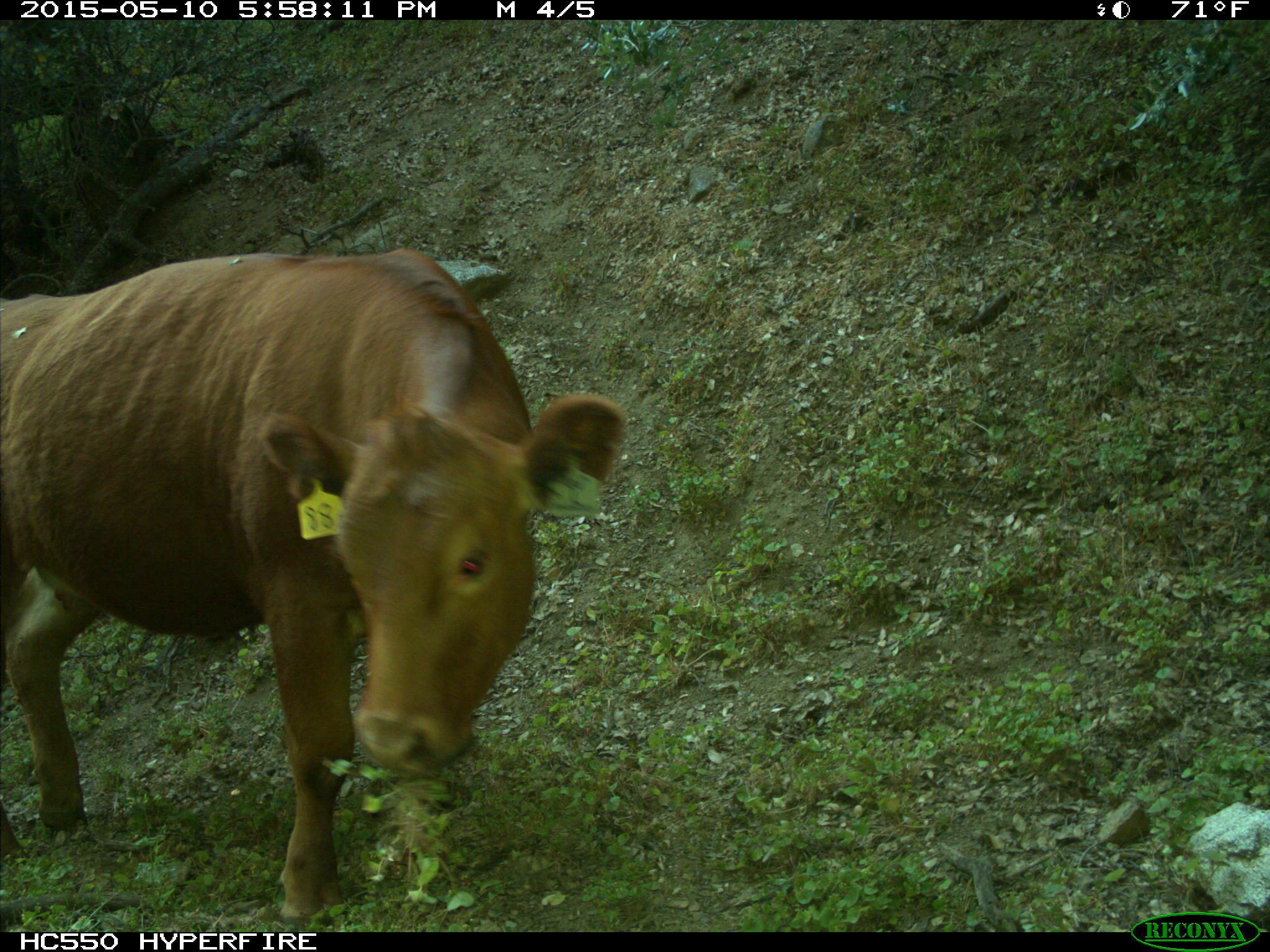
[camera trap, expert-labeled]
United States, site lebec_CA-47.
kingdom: Animalia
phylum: Chordata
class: Mammalia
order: Artiodactyla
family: Bovidae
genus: Bos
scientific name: Bos taurus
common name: domestic cow